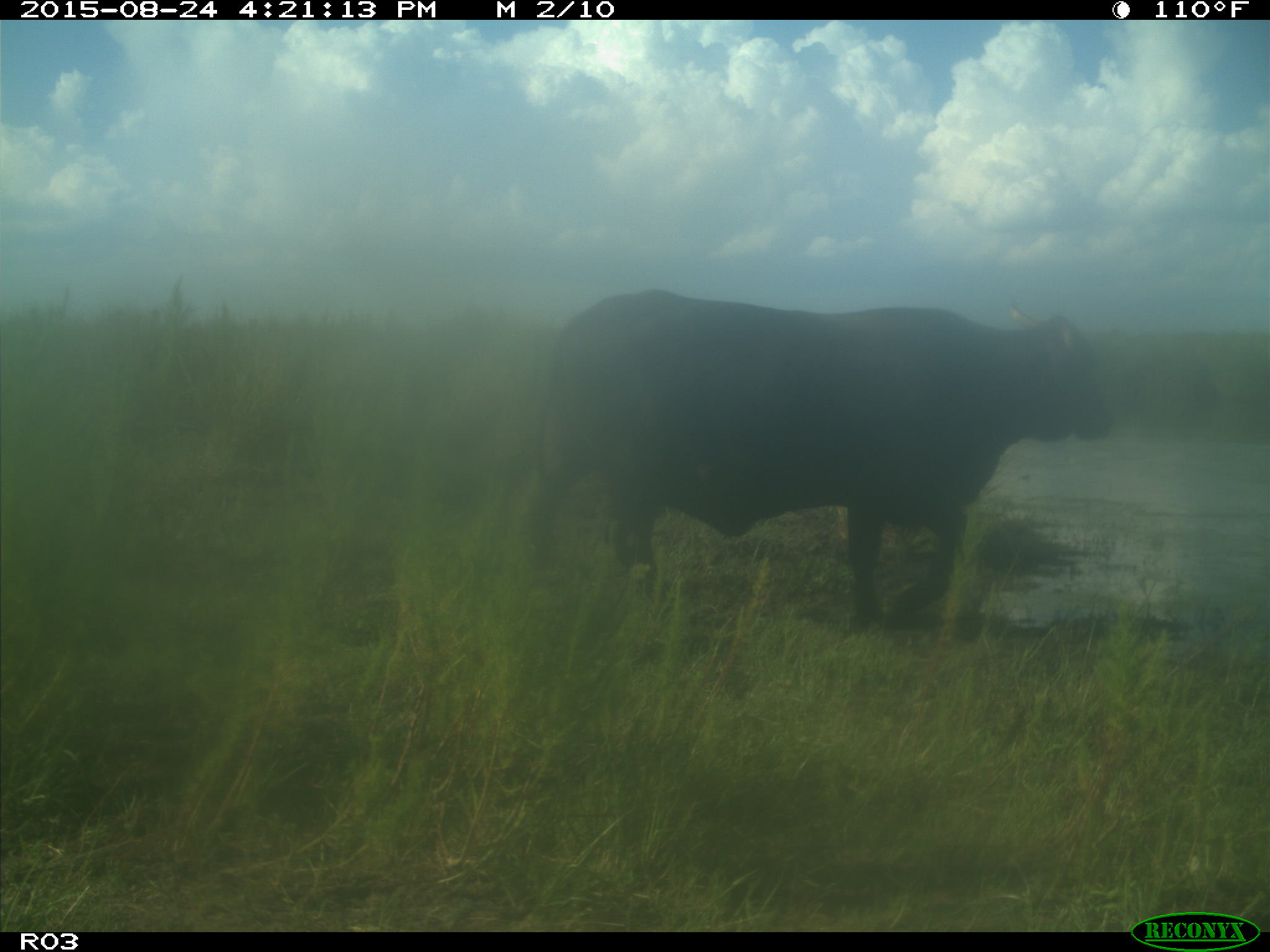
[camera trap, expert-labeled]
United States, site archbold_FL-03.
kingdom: Animalia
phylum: Chordata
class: Mammalia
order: Artiodactyla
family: Bovidae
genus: Bos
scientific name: Bos taurus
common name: domestic cow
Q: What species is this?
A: Bos taurus (domestic cow).